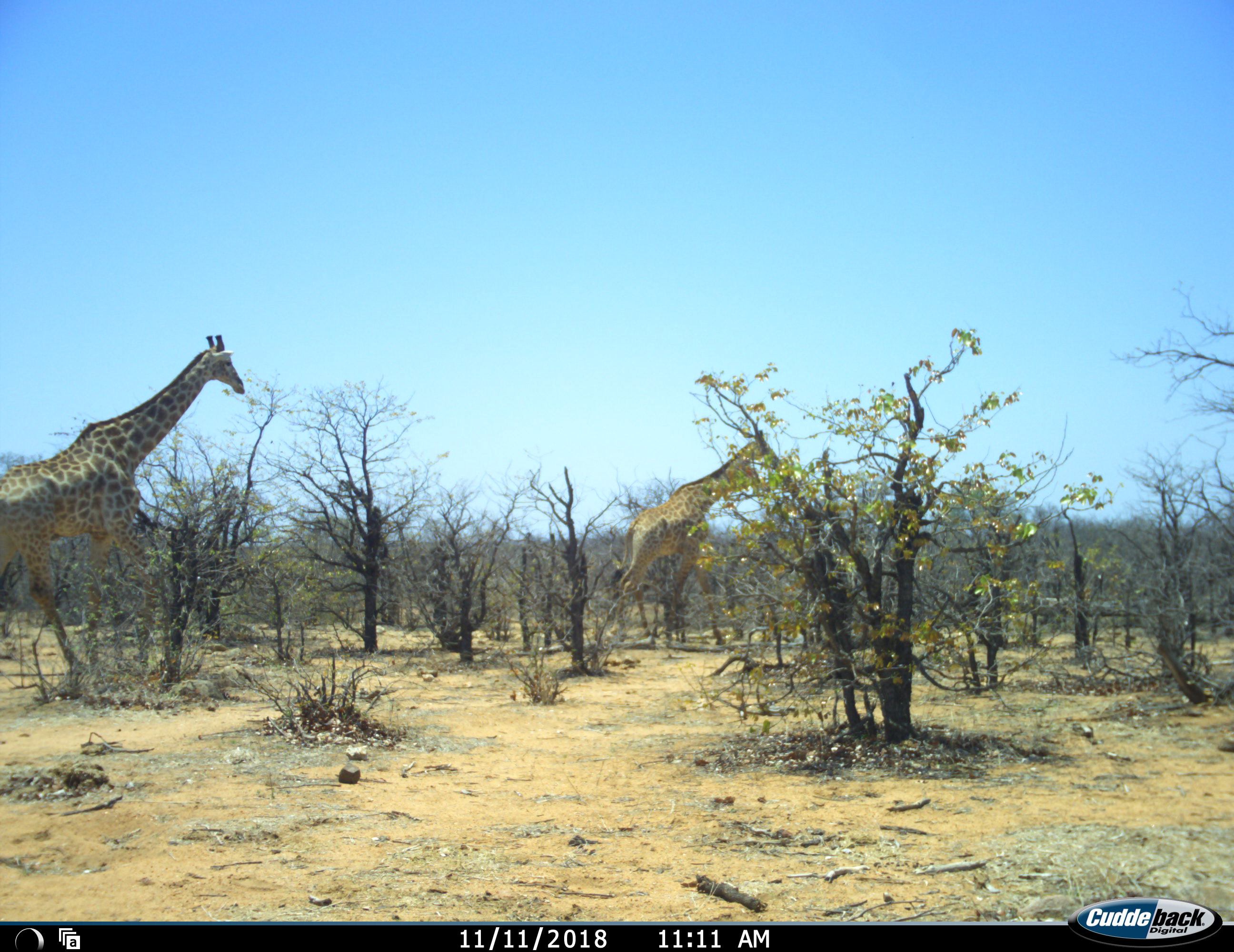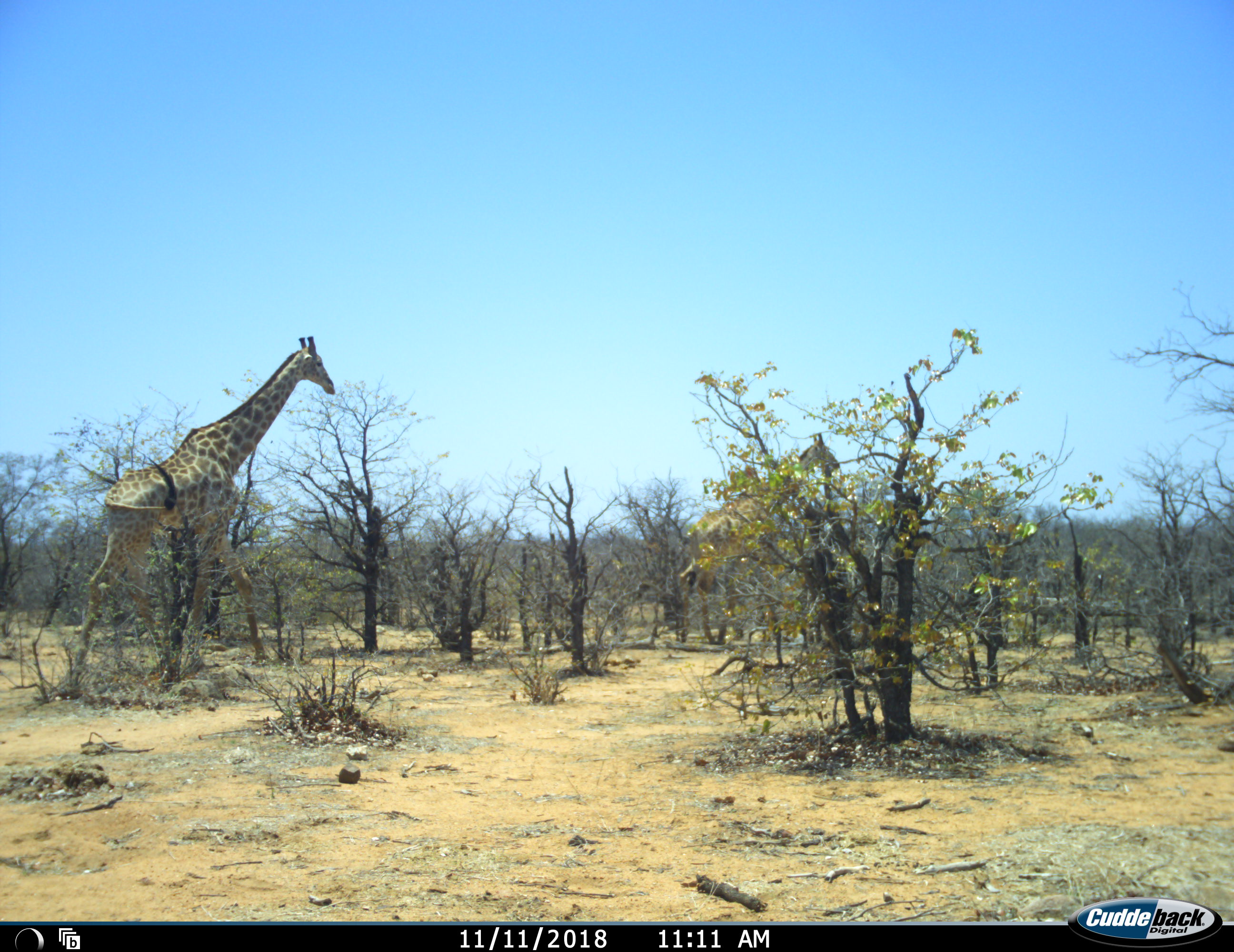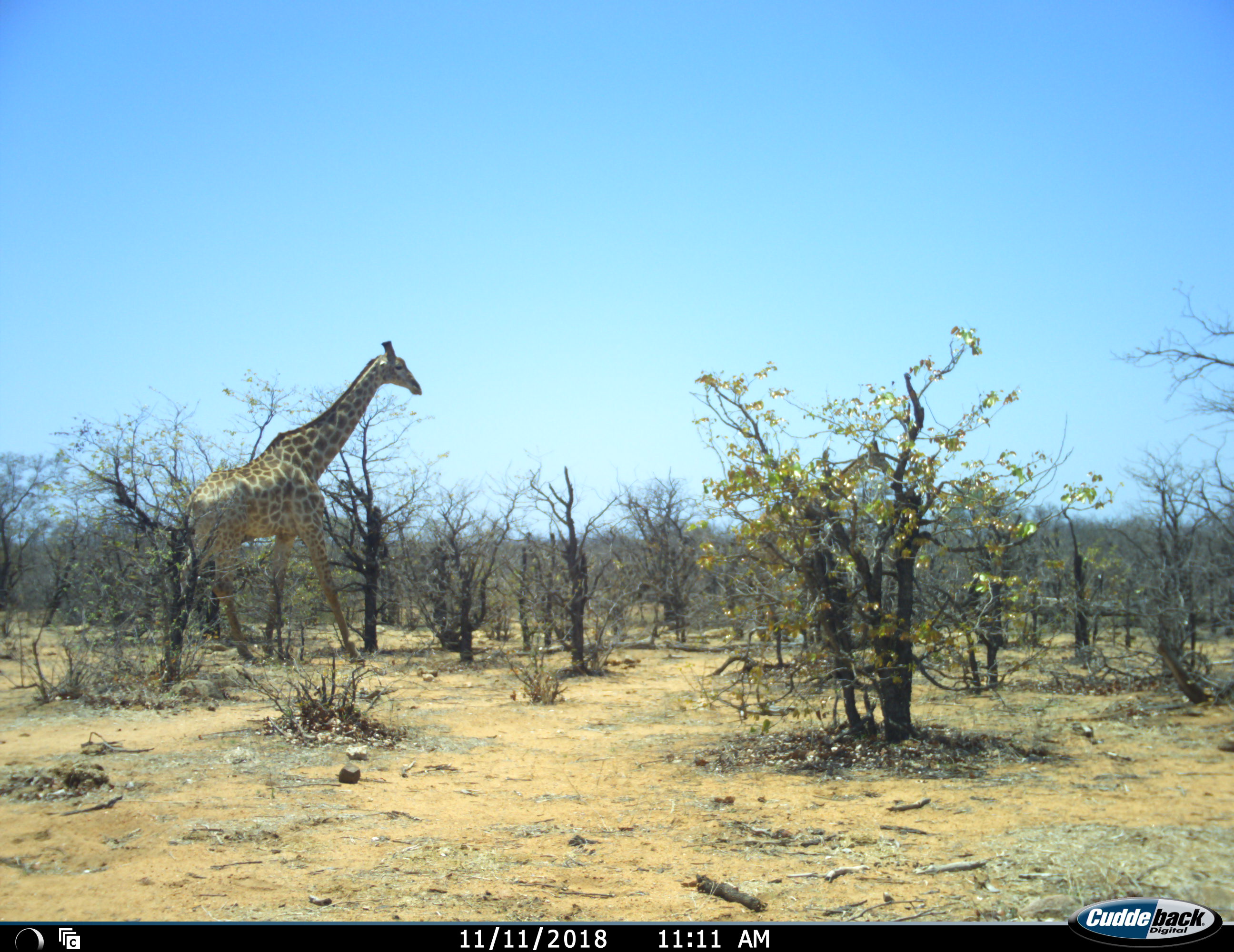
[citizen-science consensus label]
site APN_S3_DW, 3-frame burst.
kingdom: Animalia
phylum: Chordata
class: Mammalia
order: Artiodactyla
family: Giraffidae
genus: Giraffa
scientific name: Giraffa camelopardalis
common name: giraffe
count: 2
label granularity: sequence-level